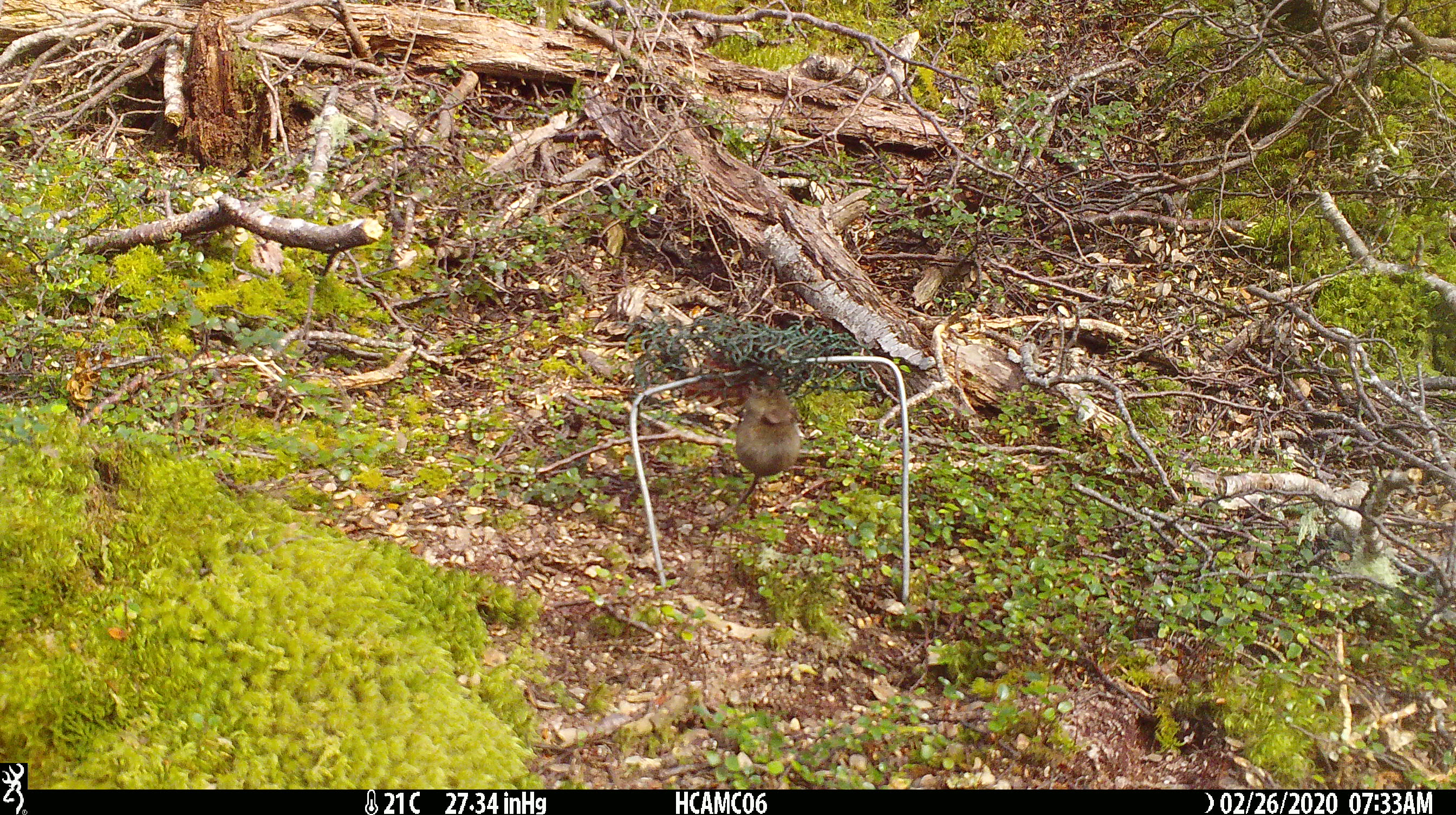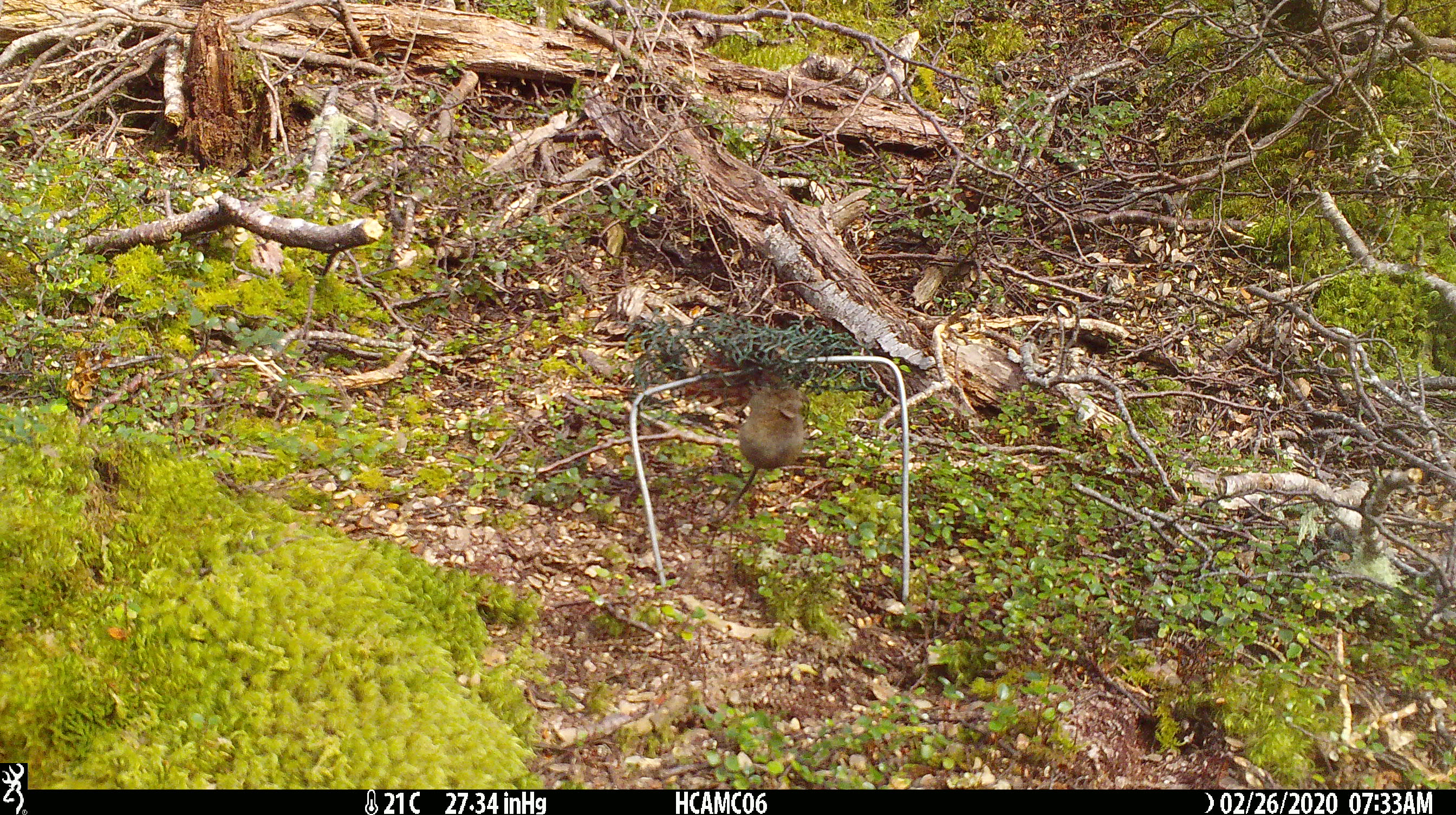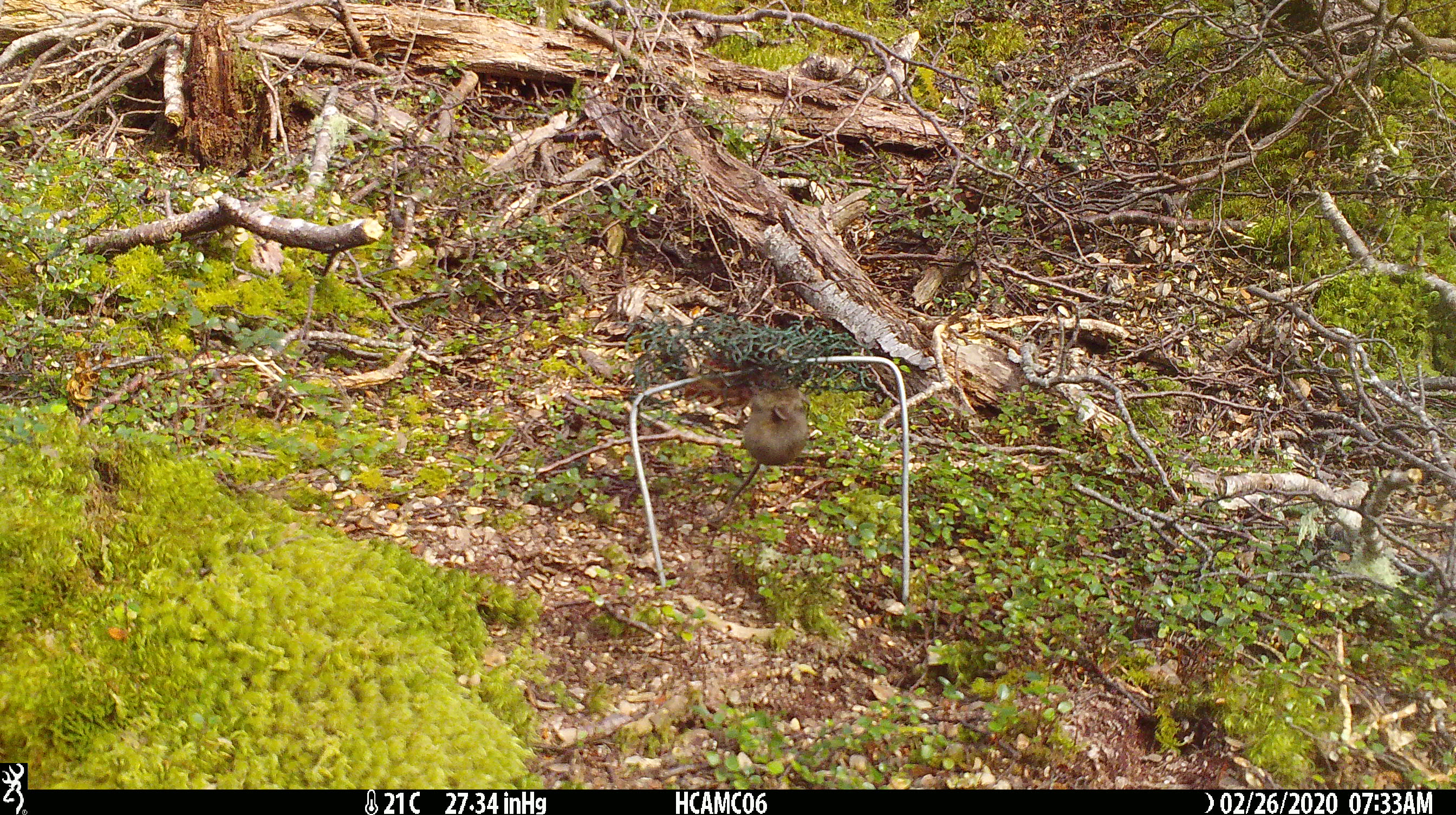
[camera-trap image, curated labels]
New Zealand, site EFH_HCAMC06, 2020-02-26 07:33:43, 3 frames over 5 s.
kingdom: Animalia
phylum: Chordata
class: Mammalia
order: Rodentia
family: Muridae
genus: Mus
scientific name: Mus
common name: mouse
Mouse (Mus).